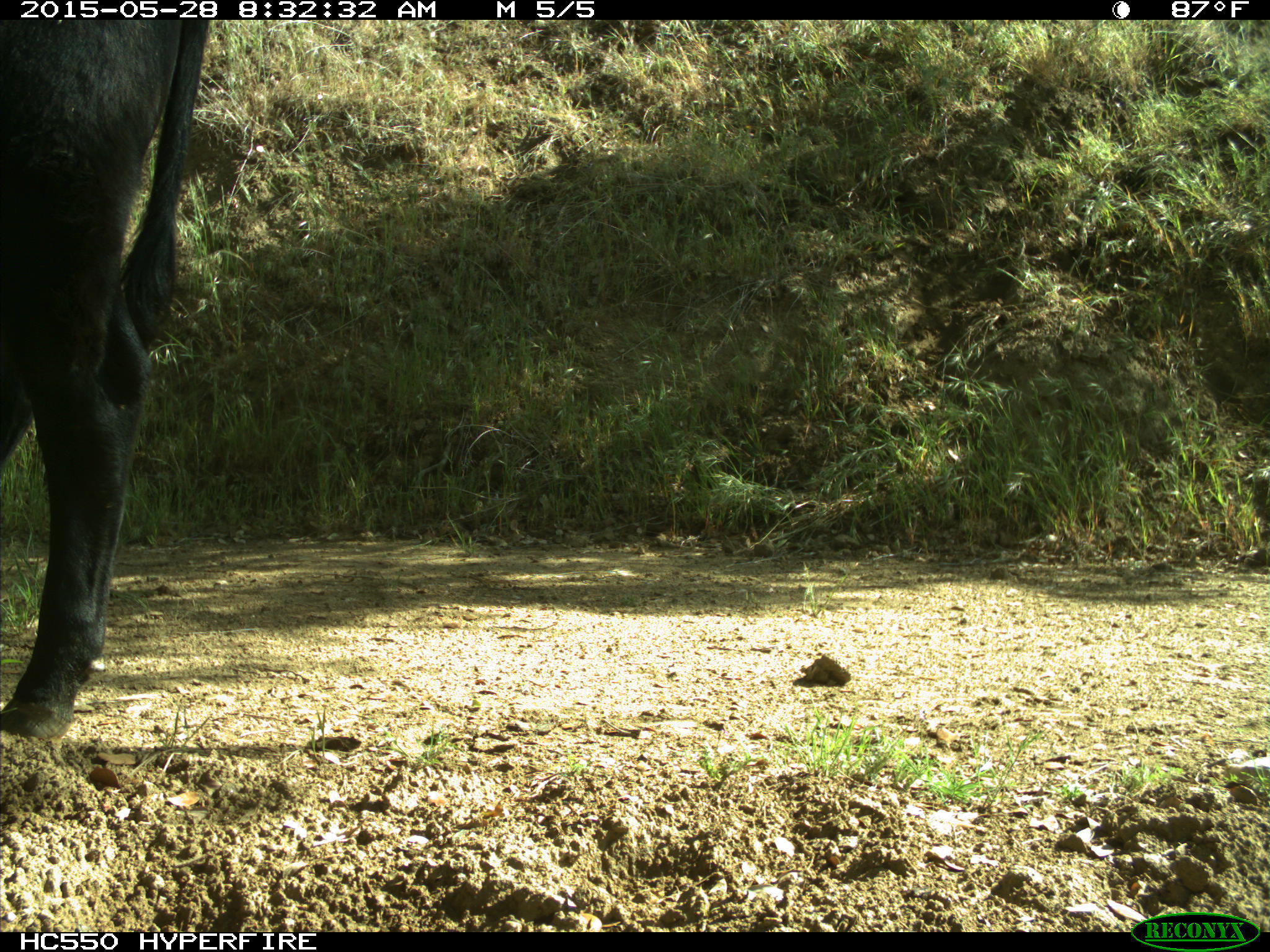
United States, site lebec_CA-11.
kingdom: Animalia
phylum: Chordata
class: Mammalia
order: Artiodactyla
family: Bovidae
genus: Bos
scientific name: Bos taurus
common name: domestic cow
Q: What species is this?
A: Bos taurus (domestic cow).